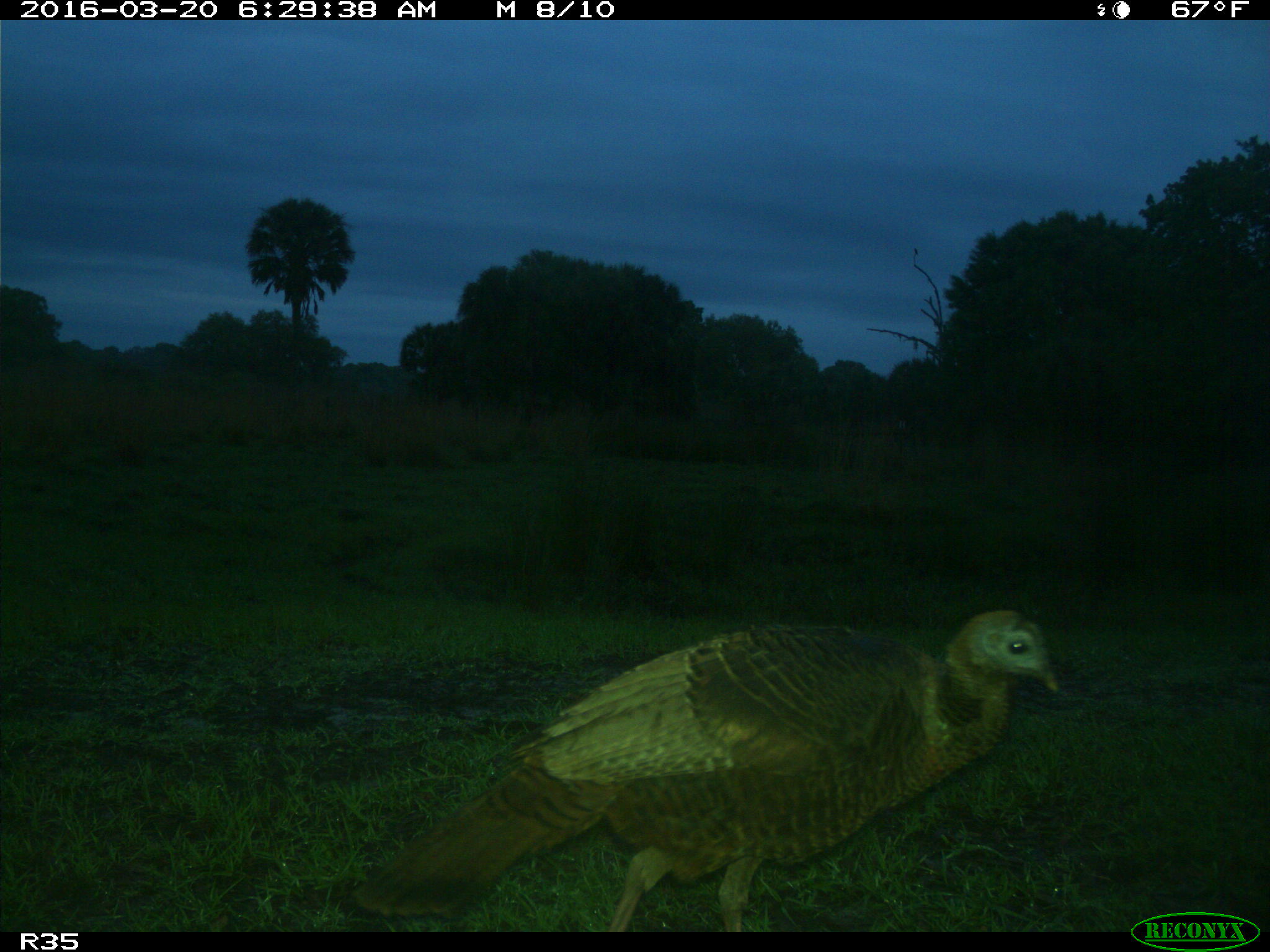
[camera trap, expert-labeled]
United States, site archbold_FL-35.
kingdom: Animalia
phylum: Chordata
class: Aves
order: Galliformes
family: Phasianidae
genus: Meleagris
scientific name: Meleagris gallopavo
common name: wild turkey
Meleagris gallopavo (wild turkey).